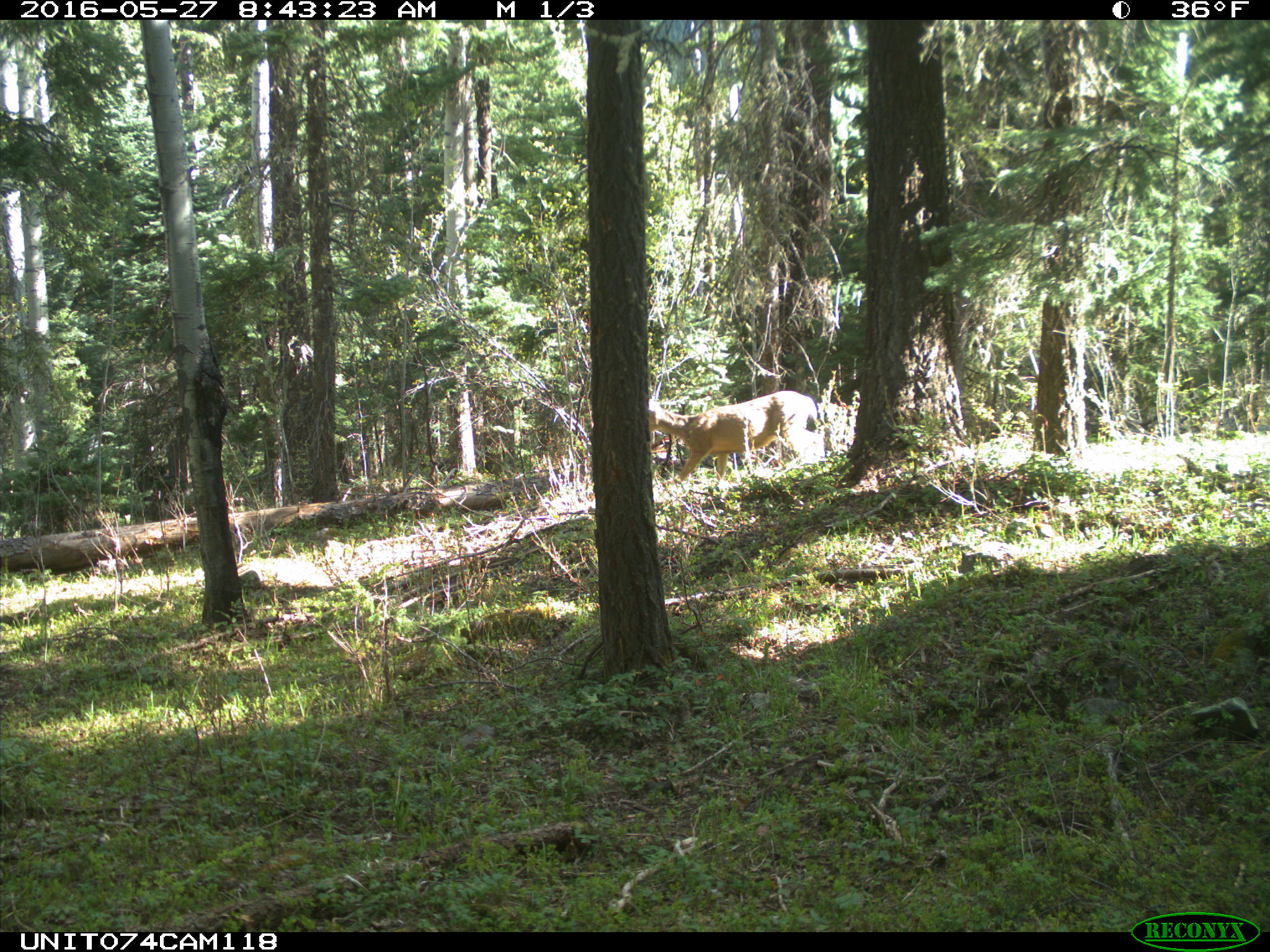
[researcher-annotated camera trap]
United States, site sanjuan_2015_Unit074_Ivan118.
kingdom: Animalia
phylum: Chordata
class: Mammalia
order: Artiodactyla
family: Cervidae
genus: Odocoileus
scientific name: Odocoileus hemionus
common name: mule deer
Odocoileus hemionus (mule deer).